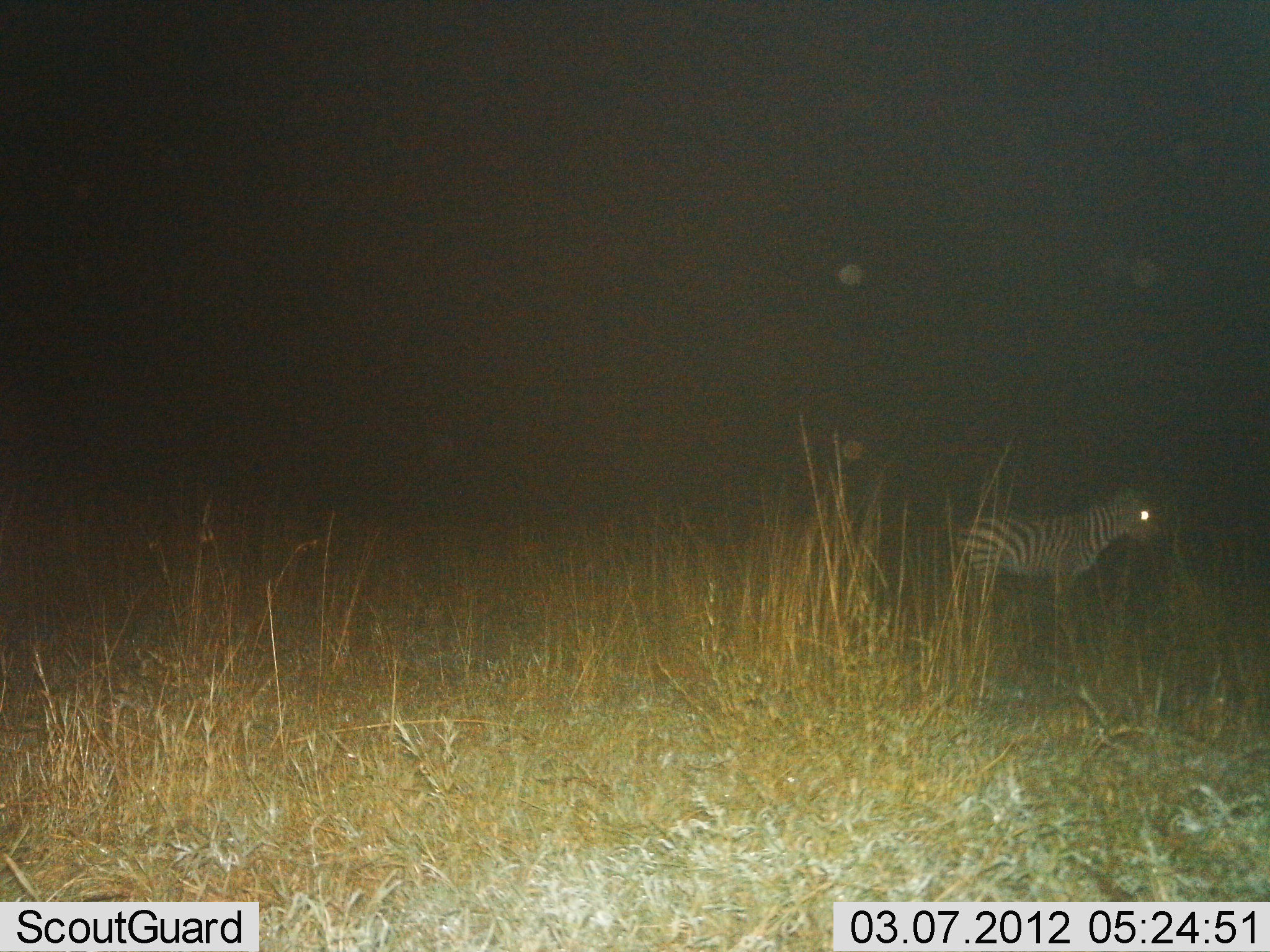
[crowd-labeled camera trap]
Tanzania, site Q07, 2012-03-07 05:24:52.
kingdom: Animalia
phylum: Chordata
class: Mammalia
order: Perissodactyla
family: Equidae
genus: Equus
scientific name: Equus quagga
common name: plains zebra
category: zebra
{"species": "zebra (plains zebra) (Equus quagga)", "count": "1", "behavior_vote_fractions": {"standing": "91%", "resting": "0%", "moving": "9%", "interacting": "0%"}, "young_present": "0%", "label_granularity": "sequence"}